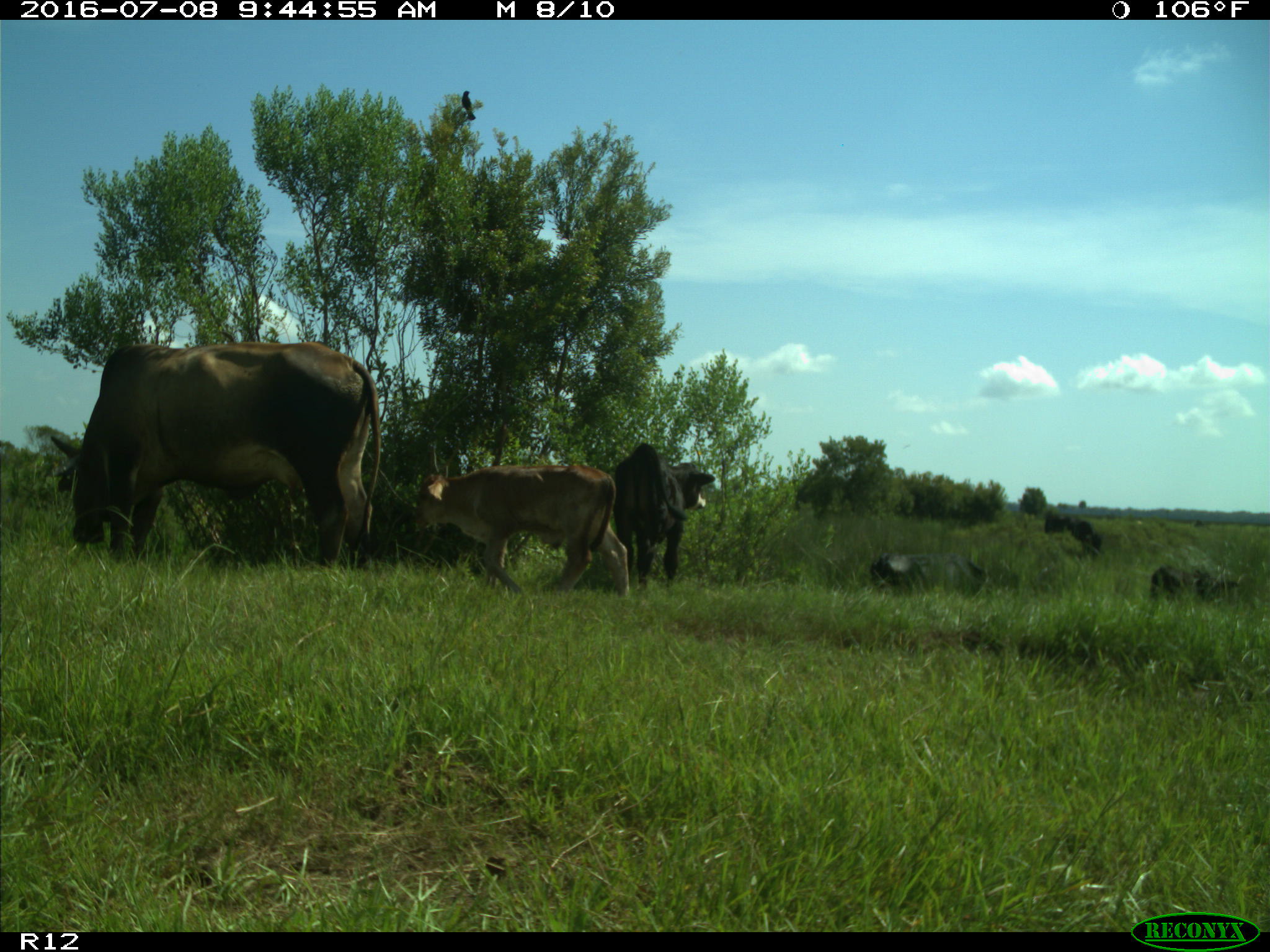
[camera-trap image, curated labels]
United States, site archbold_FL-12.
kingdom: Animalia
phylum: Chordata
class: Mammalia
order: Artiodactyla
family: Bovidae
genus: Bos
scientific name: Bos taurus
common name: domestic cow